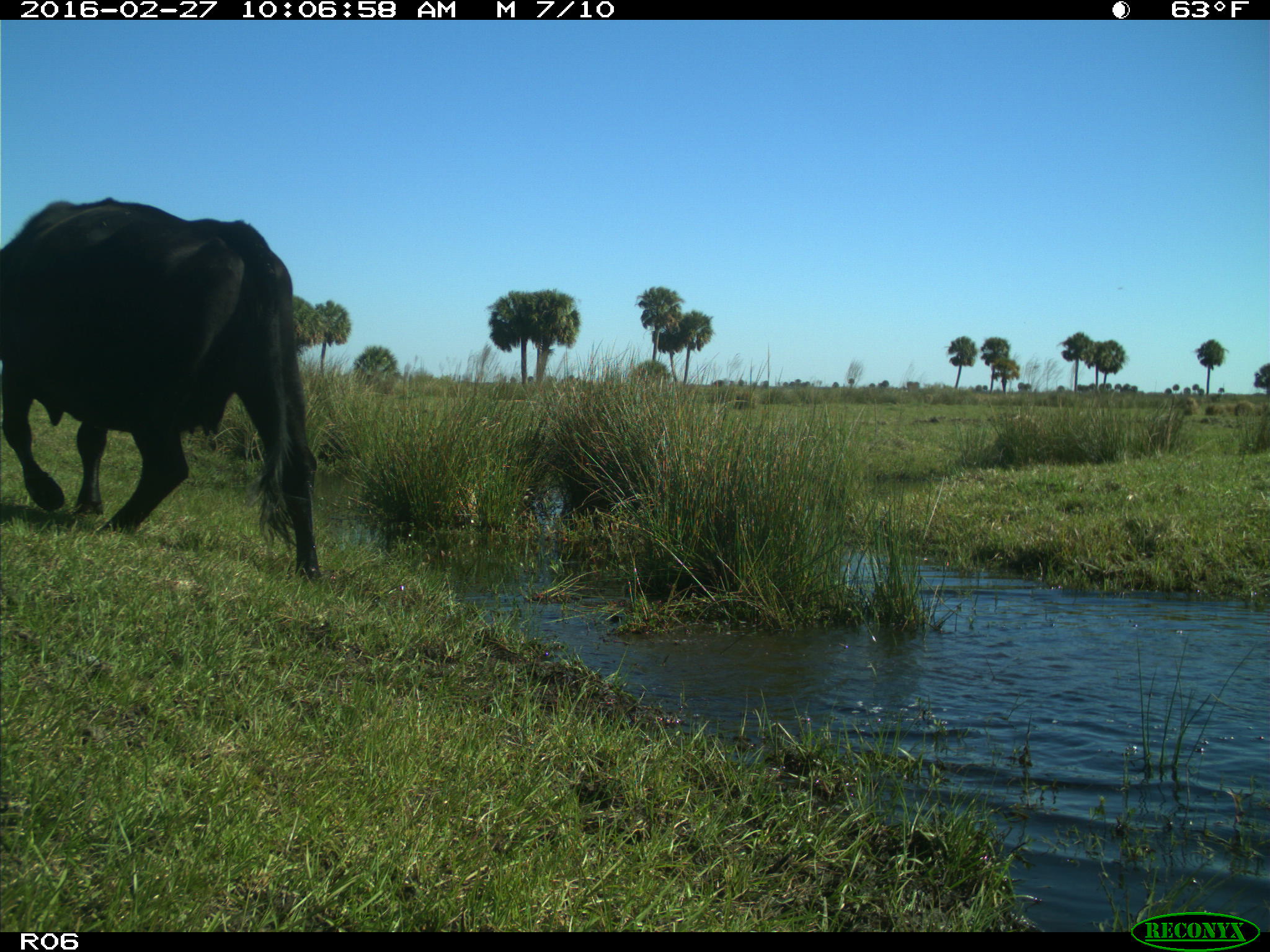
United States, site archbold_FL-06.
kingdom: Animalia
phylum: Chordata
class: Mammalia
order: Artiodactyla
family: Bovidae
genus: Bos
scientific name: Bos taurus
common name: domestic cow